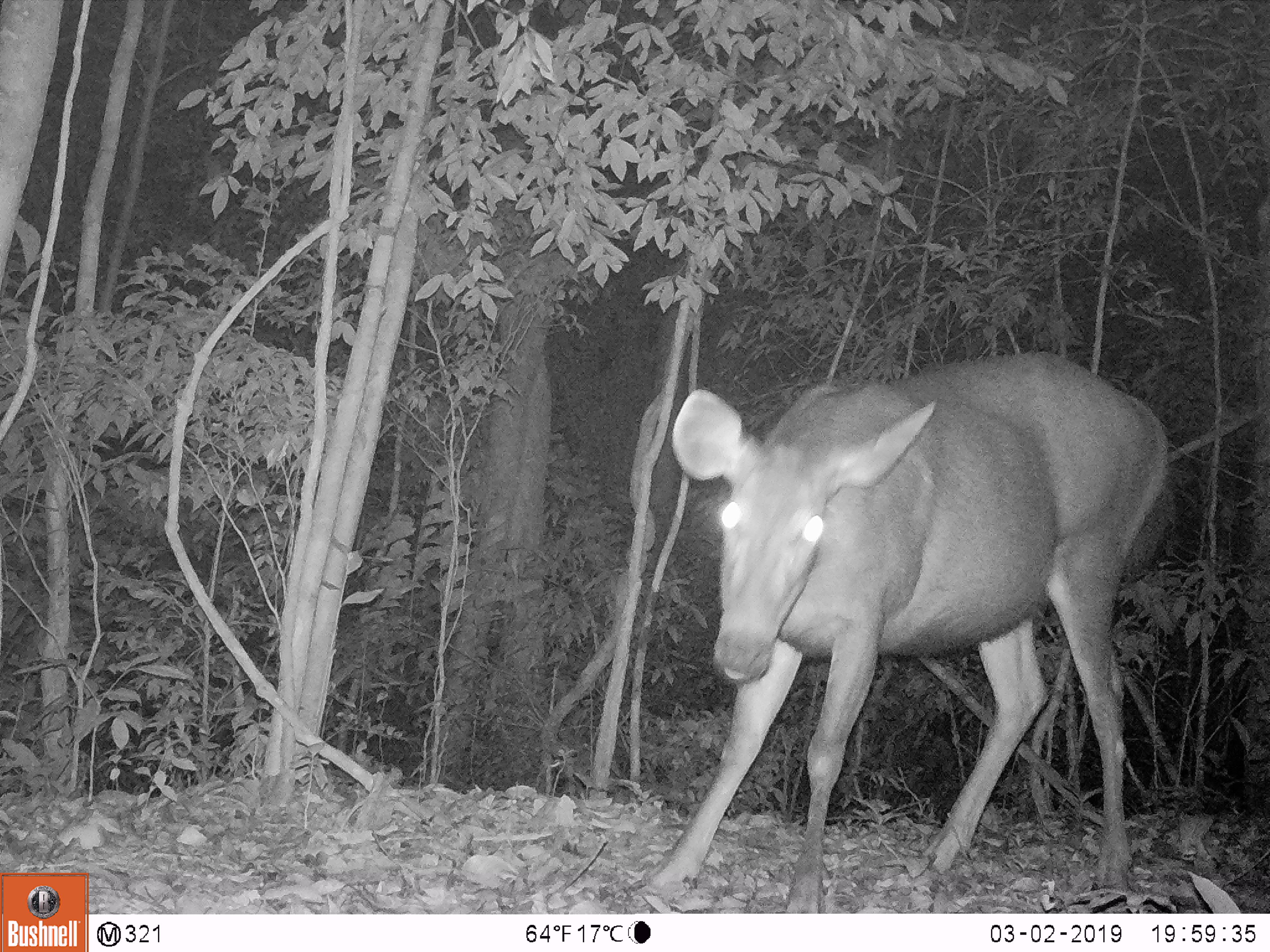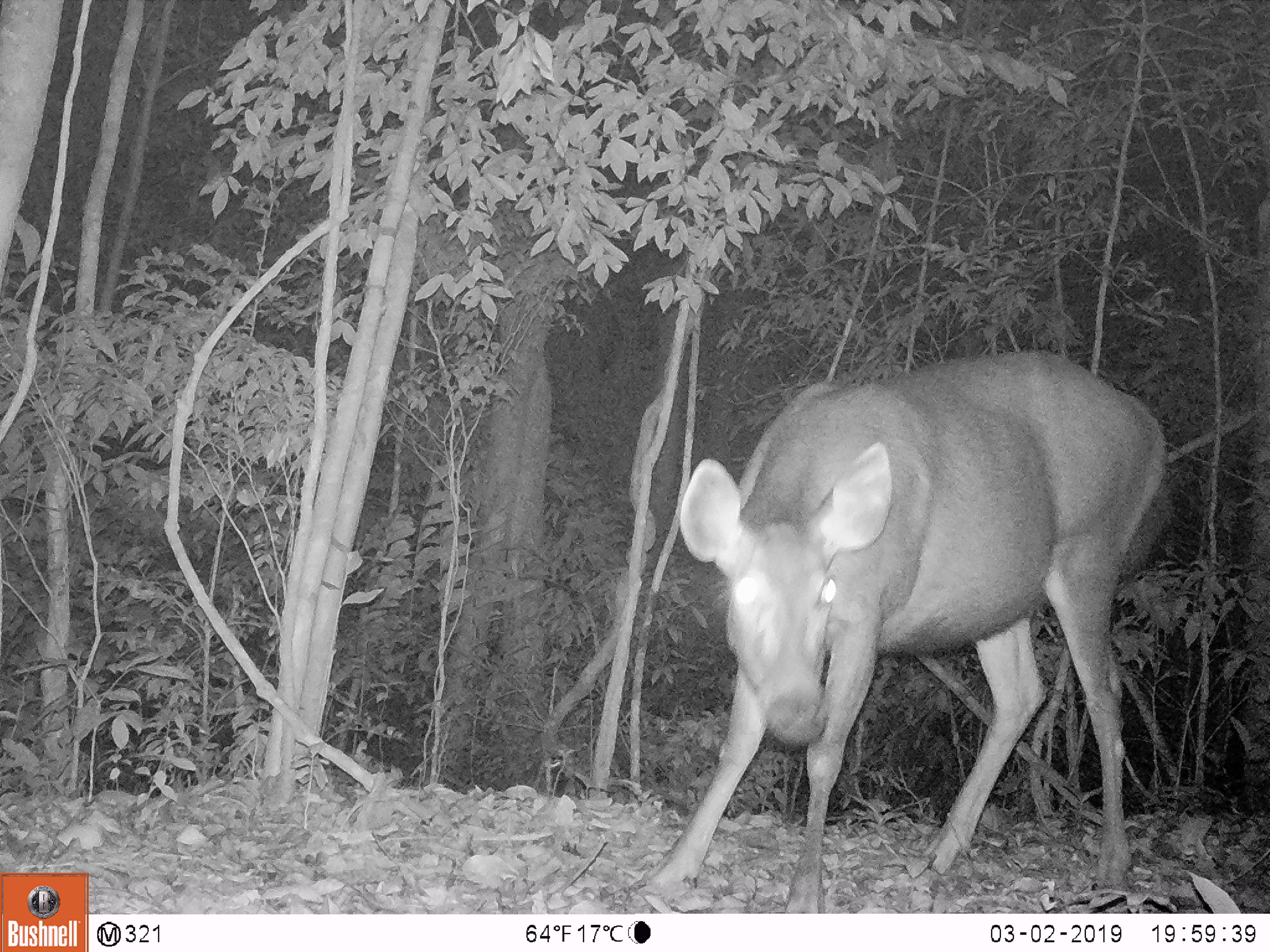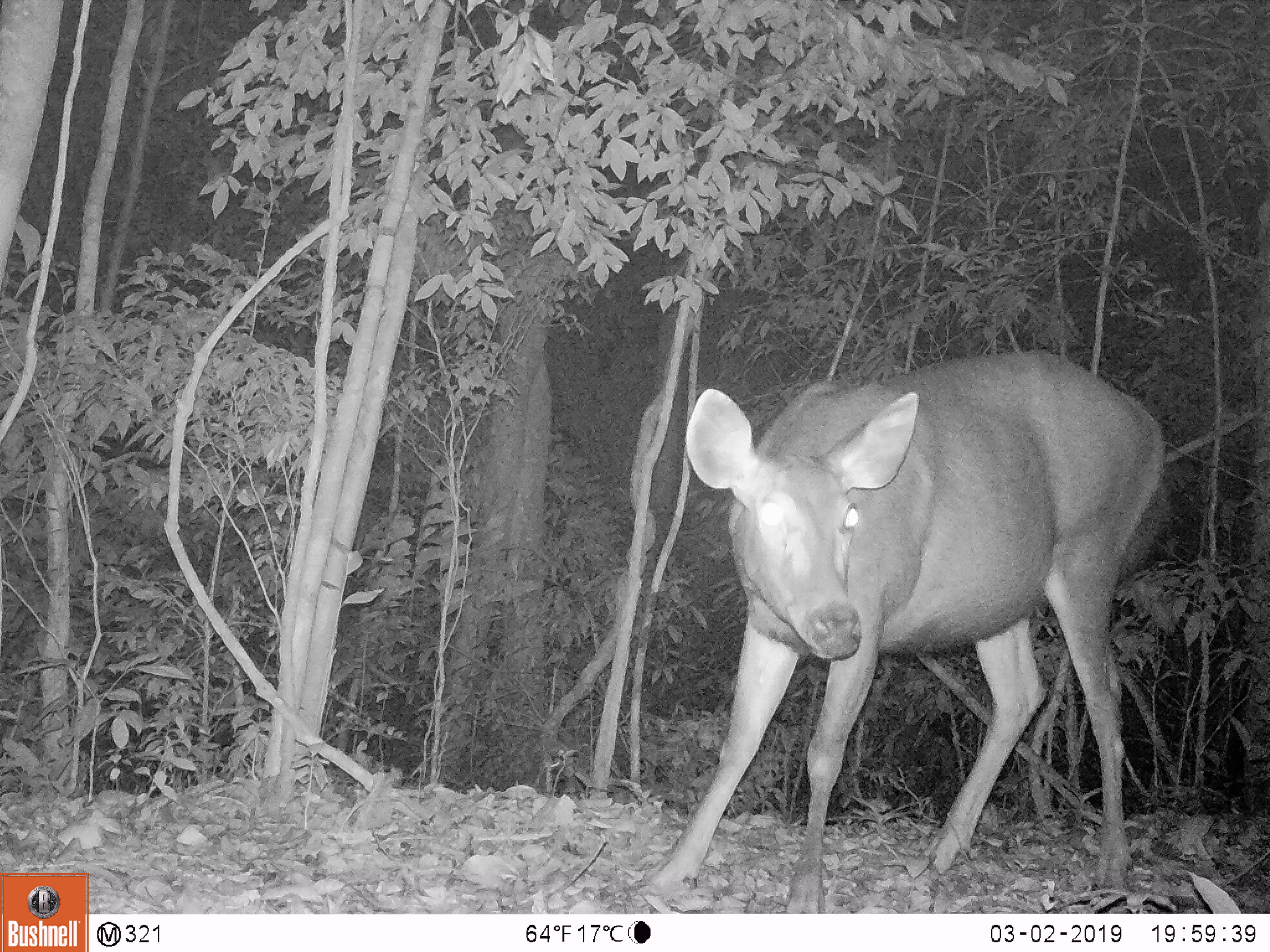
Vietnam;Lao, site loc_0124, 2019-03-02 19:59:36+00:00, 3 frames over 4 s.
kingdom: Animalia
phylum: Chordata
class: Mammalia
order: Artiodactyla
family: Cervidae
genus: Rusa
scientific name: Rusa unicolor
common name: sambar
Sambar (Rusa unicolor). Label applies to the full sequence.